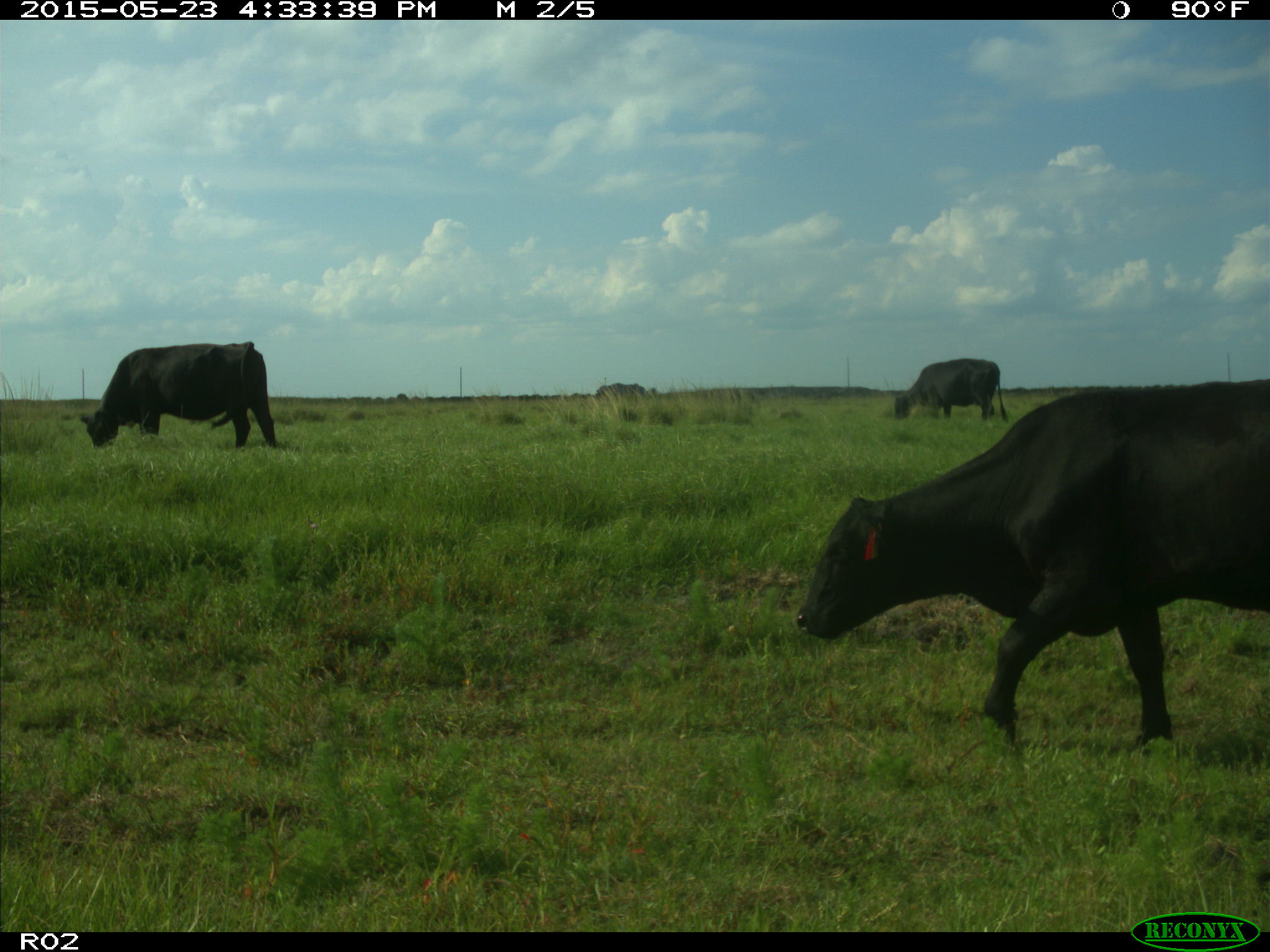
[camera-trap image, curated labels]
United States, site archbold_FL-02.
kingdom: Animalia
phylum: Chordata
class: Mammalia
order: Artiodactyla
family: Bovidae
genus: Bos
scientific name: Bos taurus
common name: domestic cow